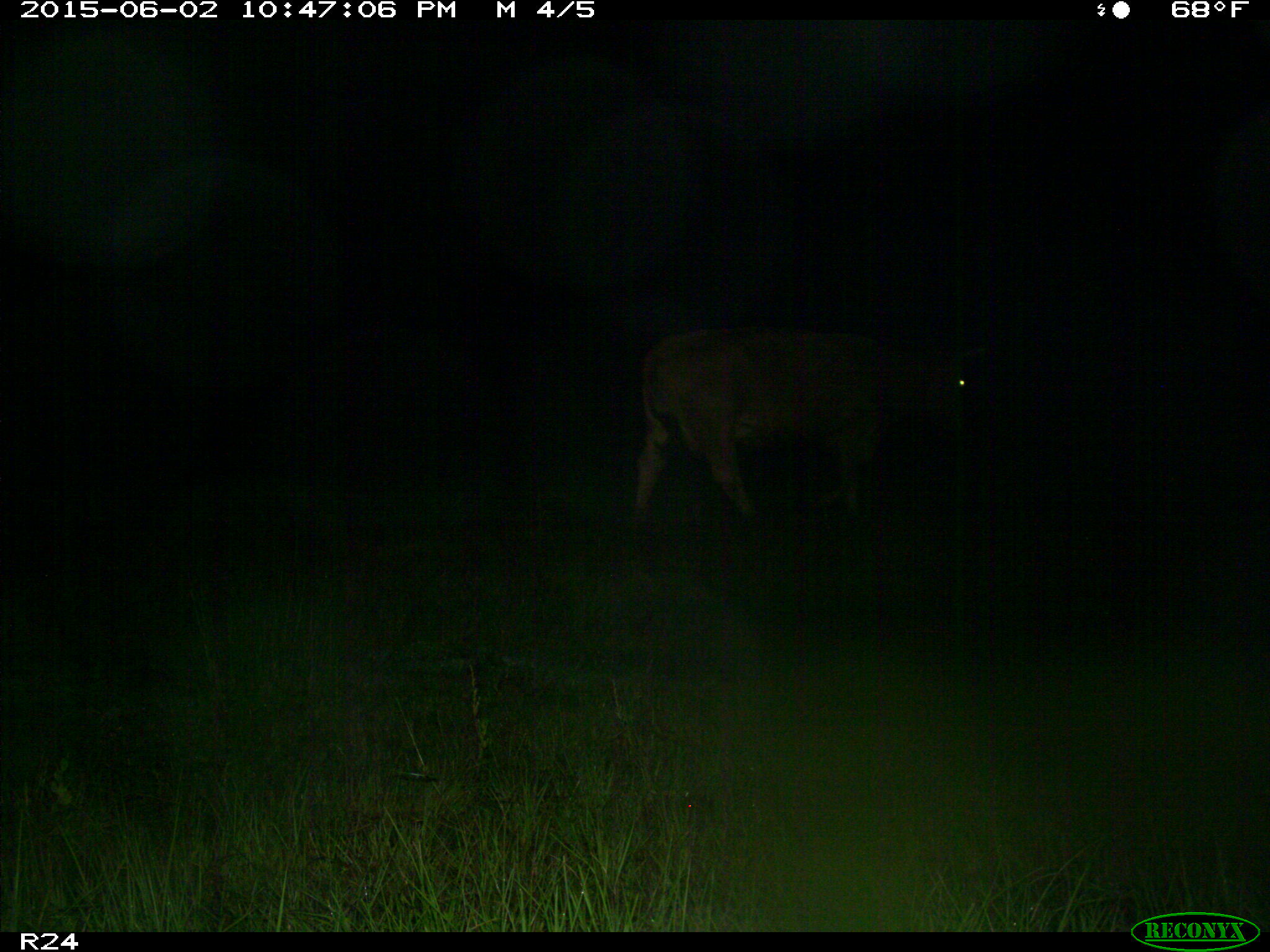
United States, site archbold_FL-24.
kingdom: Animalia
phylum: Chordata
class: Mammalia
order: Artiodactyla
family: Bovidae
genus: Bos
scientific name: Bos taurus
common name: domestic cow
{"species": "Bos taurus (domestic cow)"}